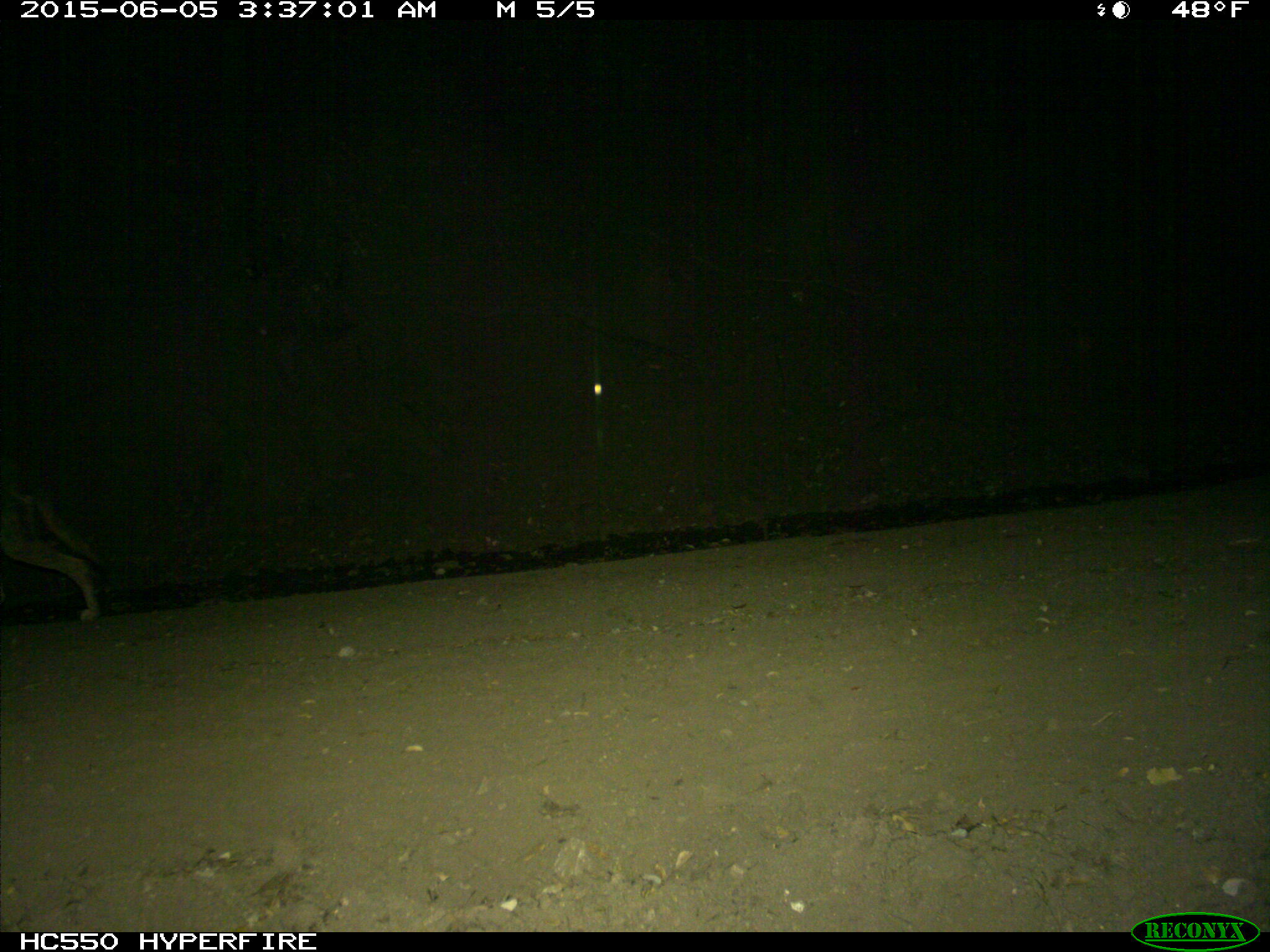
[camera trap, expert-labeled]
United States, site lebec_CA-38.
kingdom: Animalia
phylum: Chordata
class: Mammalia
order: Carnivora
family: Canidae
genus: Canis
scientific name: Canis latrans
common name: coyote